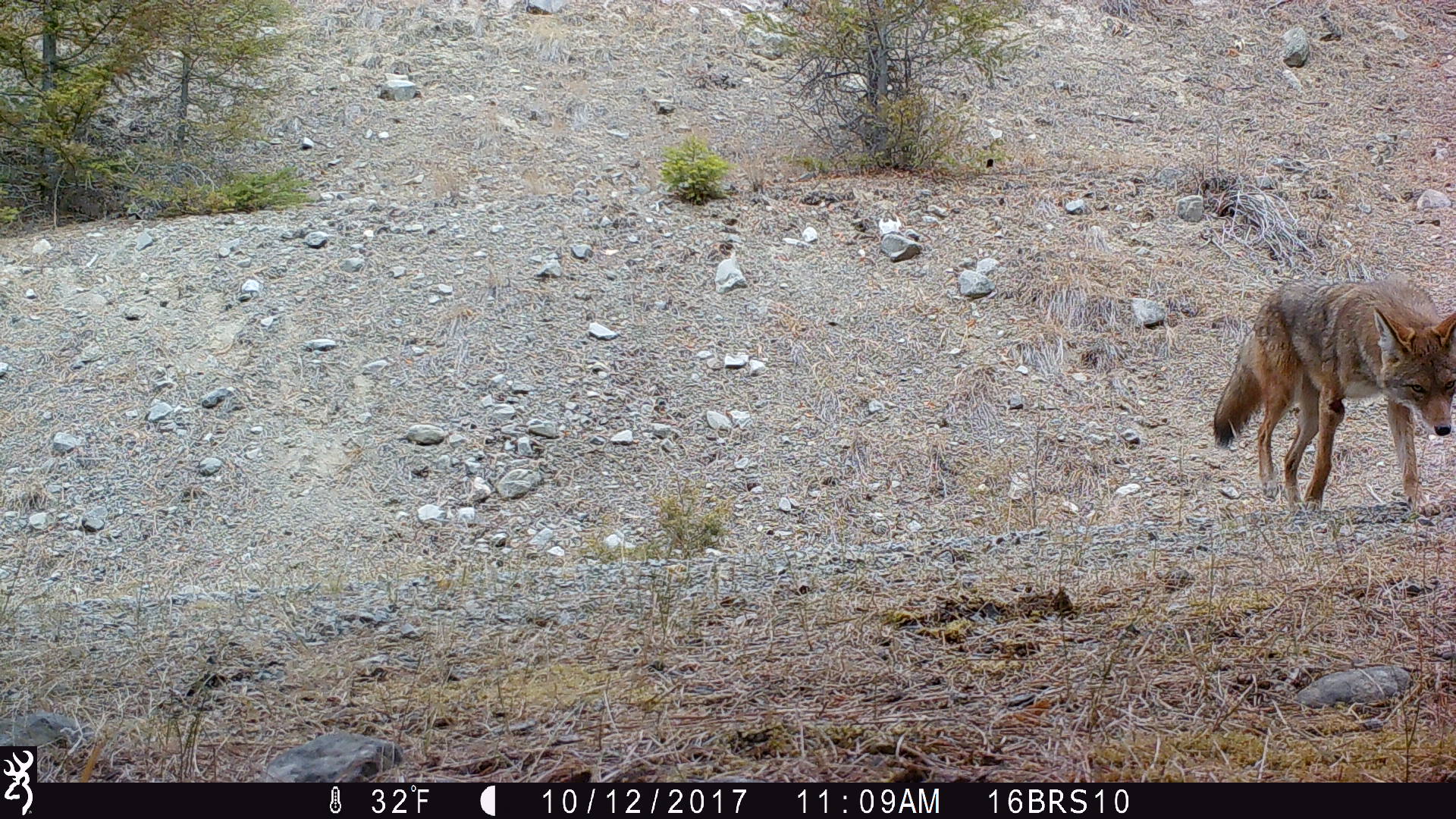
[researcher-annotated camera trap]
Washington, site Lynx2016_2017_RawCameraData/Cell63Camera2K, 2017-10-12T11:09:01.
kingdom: Animalia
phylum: Chordata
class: Mammalia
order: Carnivora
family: Canidae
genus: Canis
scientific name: Canis latrans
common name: coyote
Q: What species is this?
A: Canis latrans (coyote).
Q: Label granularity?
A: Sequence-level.